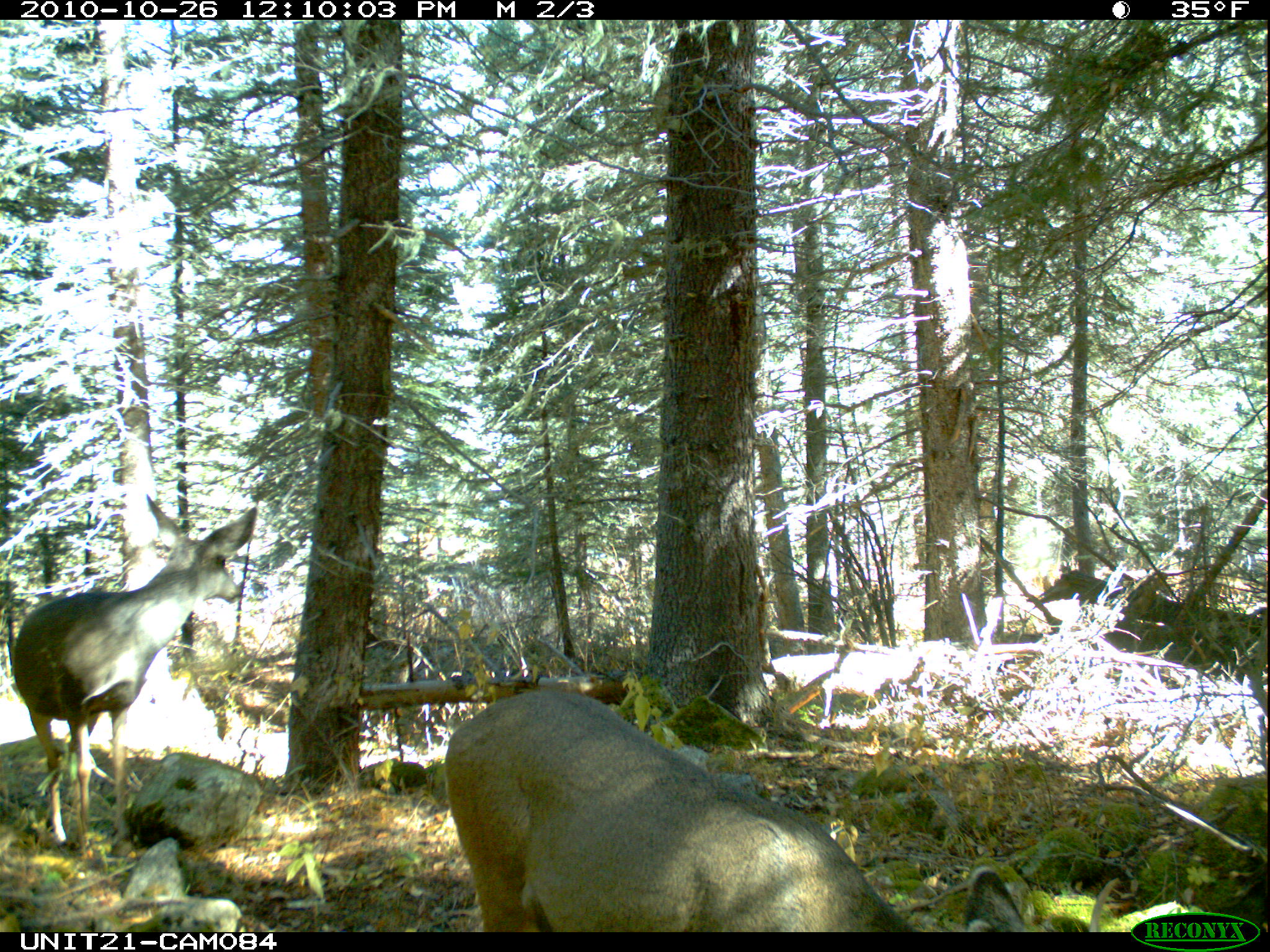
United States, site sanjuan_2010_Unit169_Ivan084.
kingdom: Animalia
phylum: Chordata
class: Mammalia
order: Artiodactyla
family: Cervidae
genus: Odocoileus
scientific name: Odocoileus hemionus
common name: mule deer